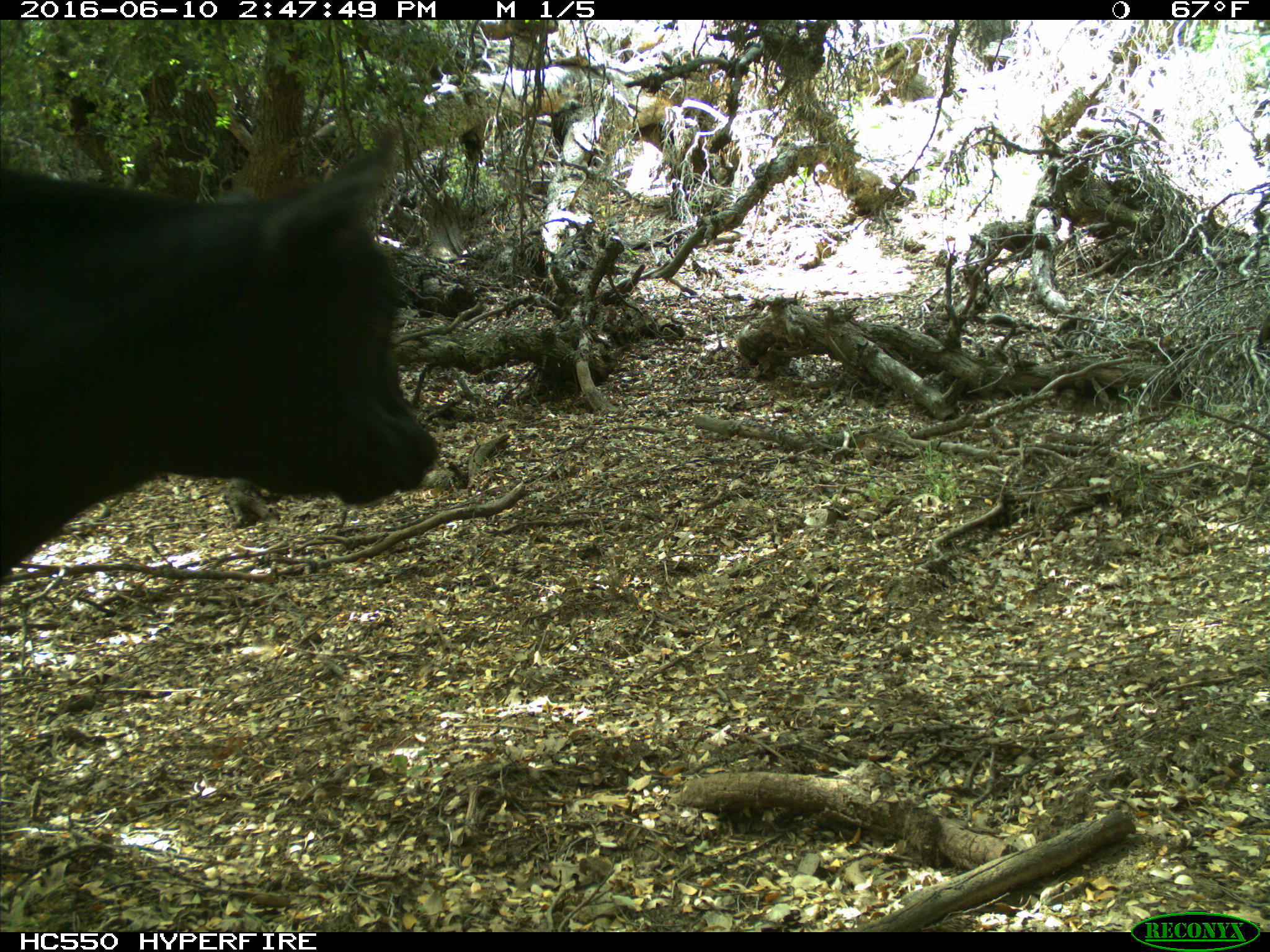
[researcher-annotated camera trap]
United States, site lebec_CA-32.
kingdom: Animalia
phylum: Chordata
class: Mammalia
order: Artiodactyla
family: Bovidae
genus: Bos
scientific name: Bos taurus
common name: domestic cow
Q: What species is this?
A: Bos taurus (domestic cow).